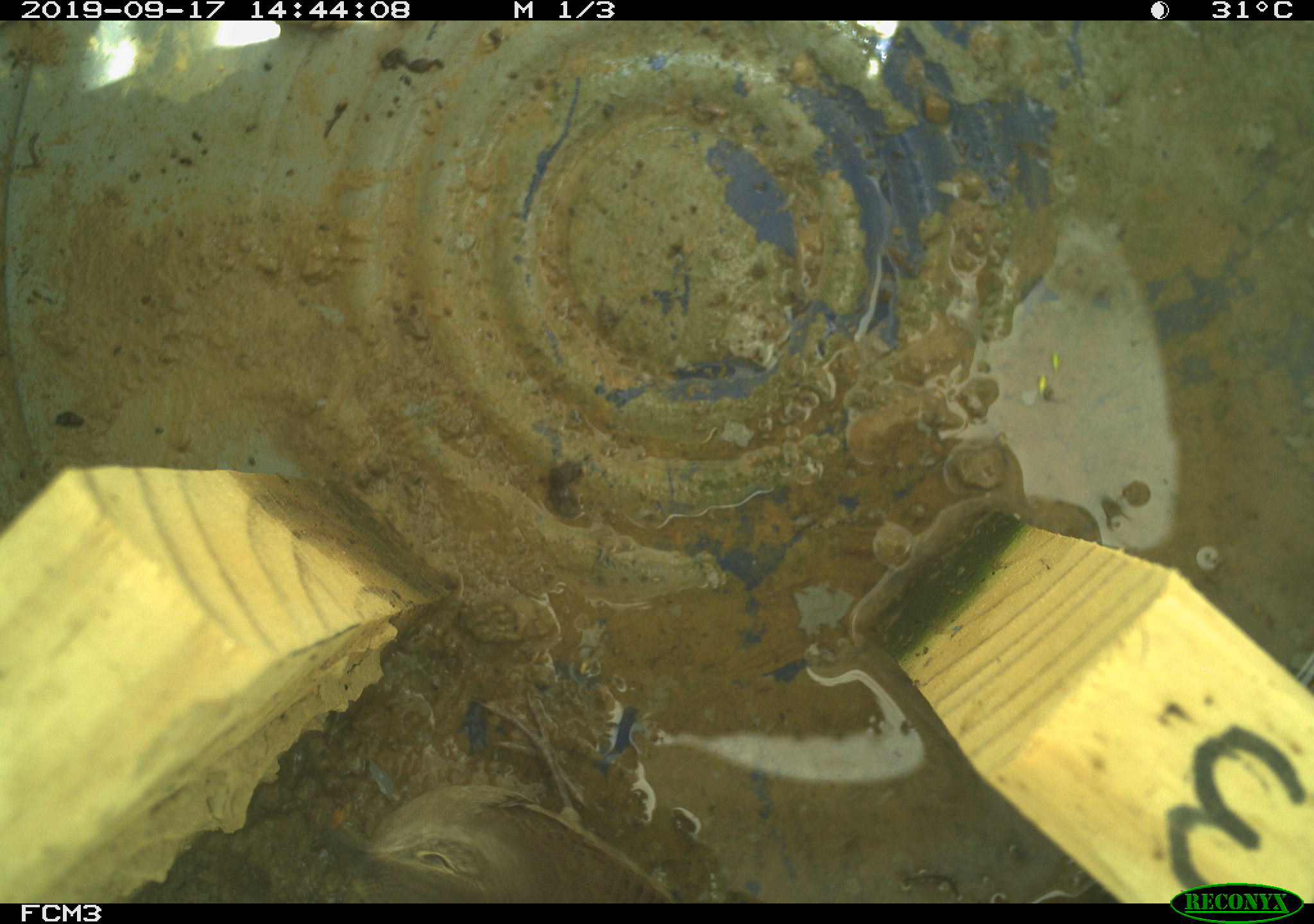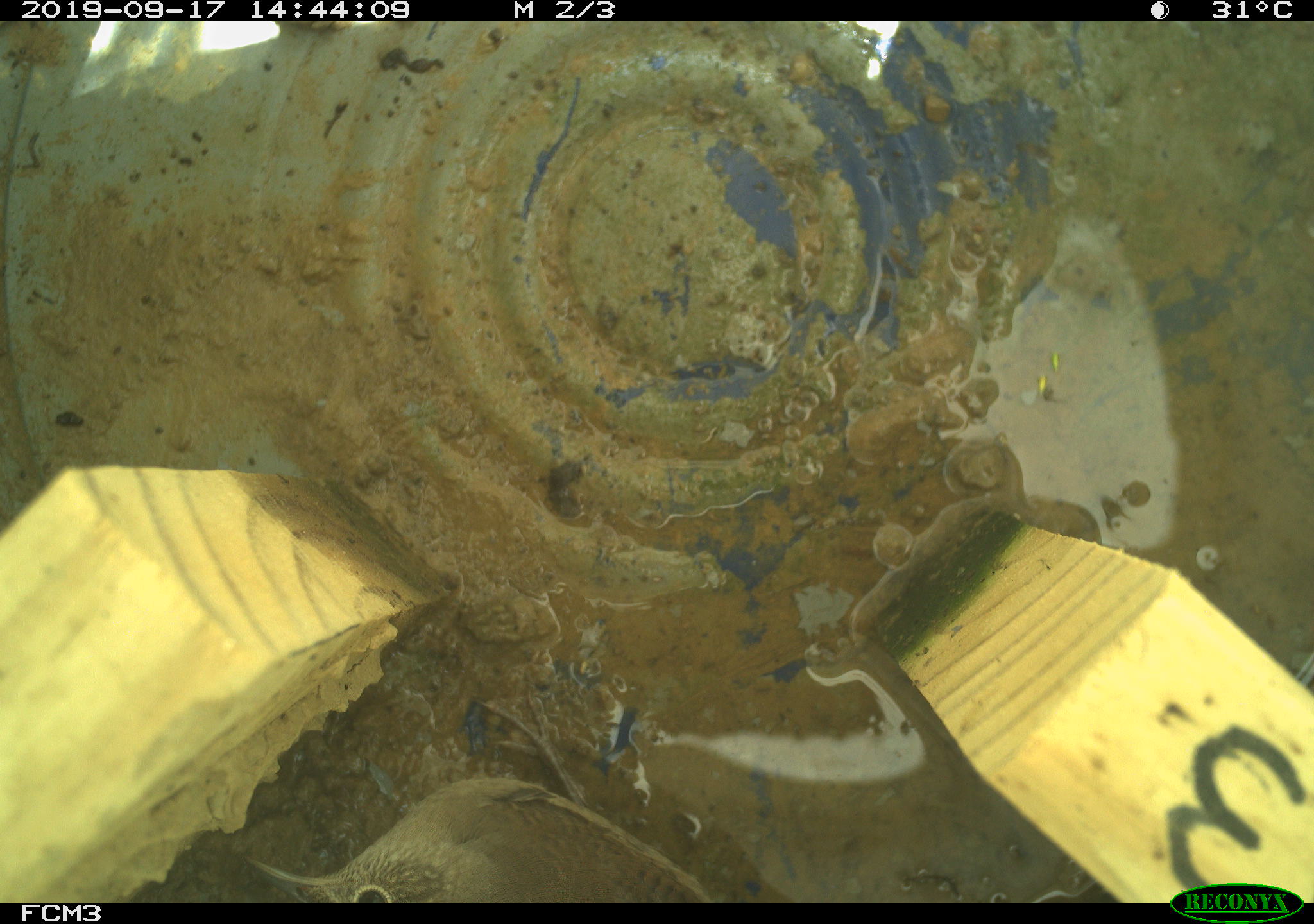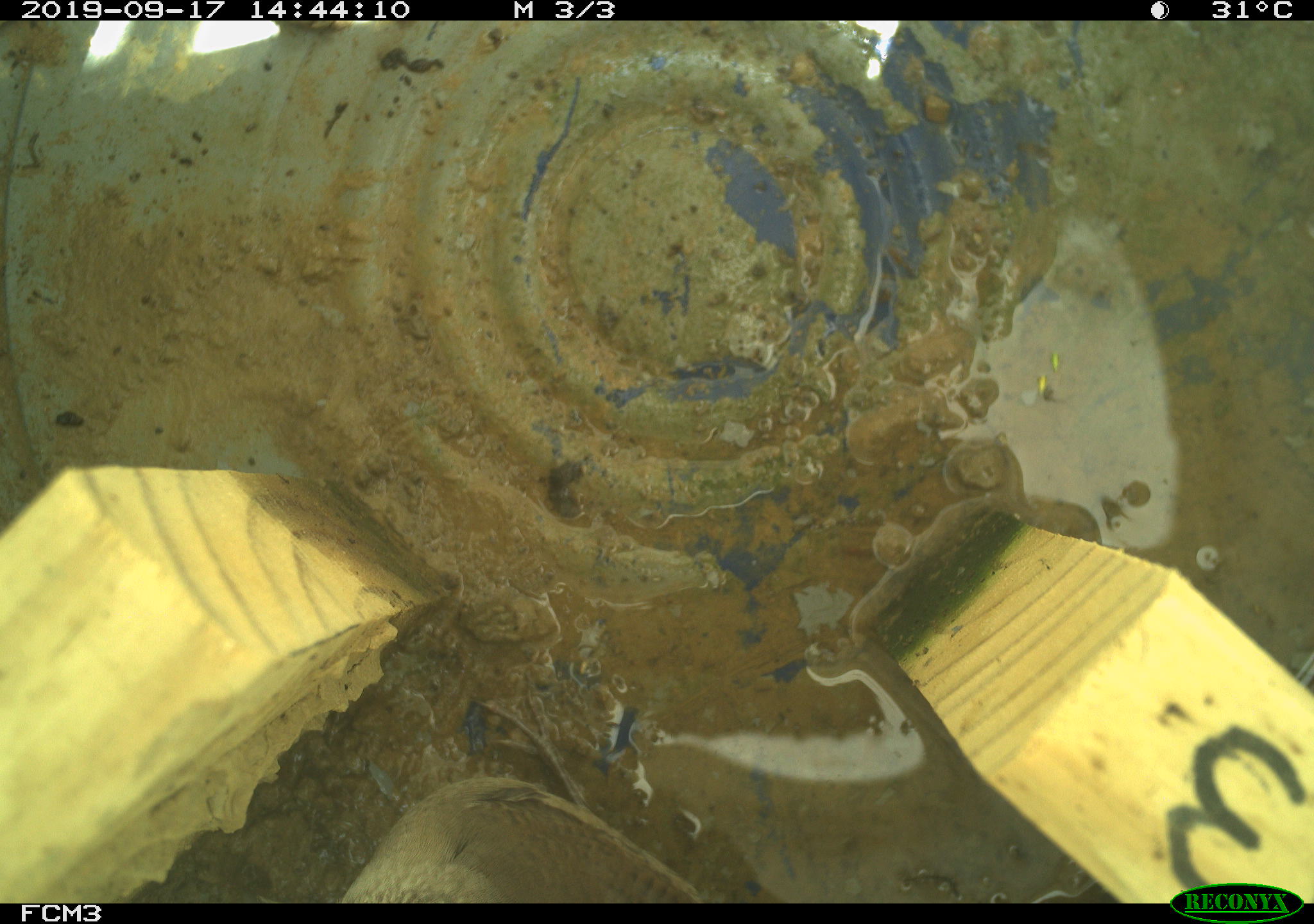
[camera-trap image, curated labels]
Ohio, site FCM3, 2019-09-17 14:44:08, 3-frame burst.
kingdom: Animalia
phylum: Chordata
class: Aves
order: Passeriformes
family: Troglodytidae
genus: Troglodytes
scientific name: Troglodytes aedon aedon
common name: northern house wren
Northern house wren (Troglodytes aedon aedon).